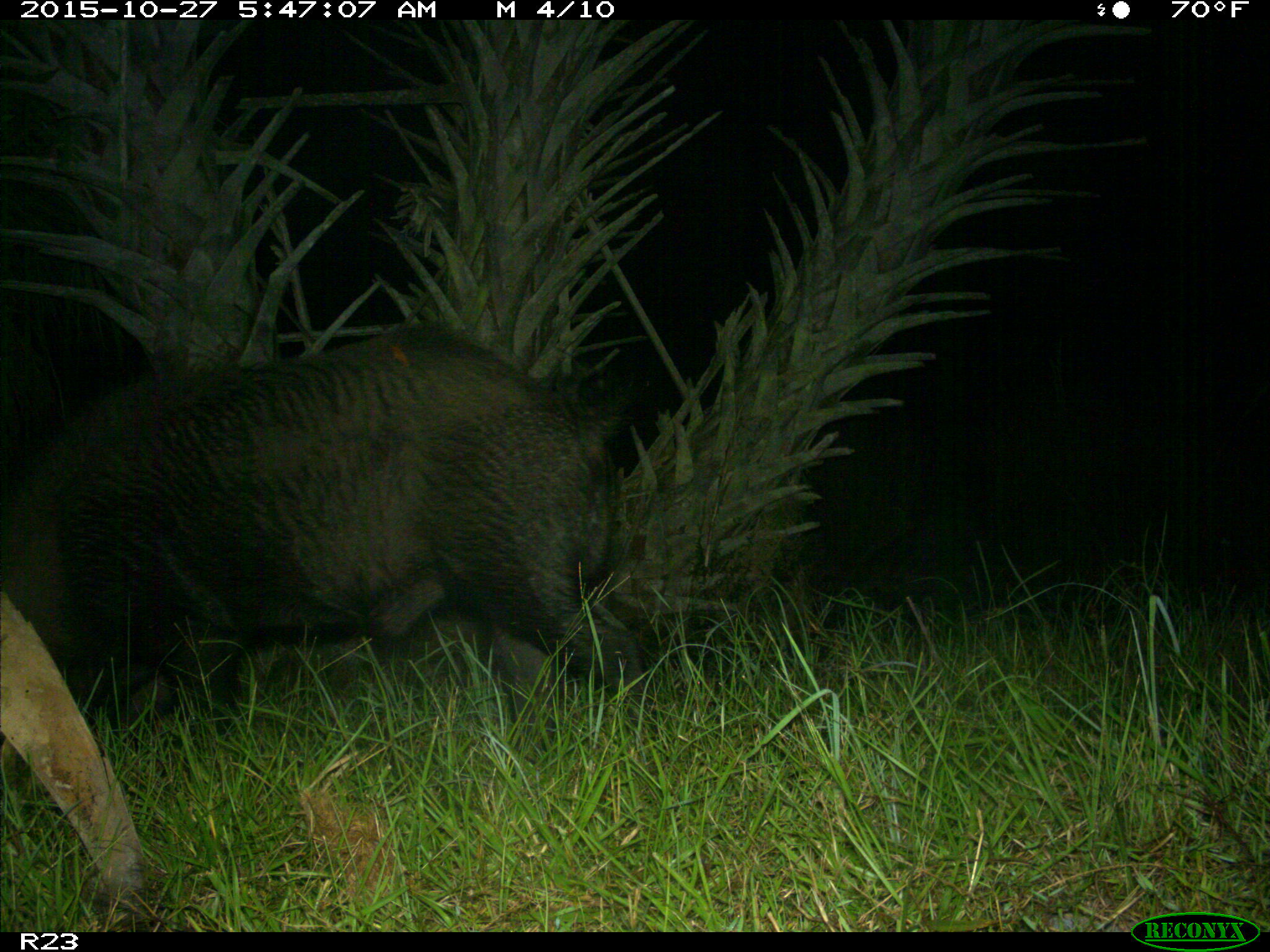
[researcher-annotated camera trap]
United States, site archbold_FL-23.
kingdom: Animalia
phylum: Chordata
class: Mammalia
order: Artiodactyla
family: Suidae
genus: Sus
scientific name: Sus scrofa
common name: wild boar